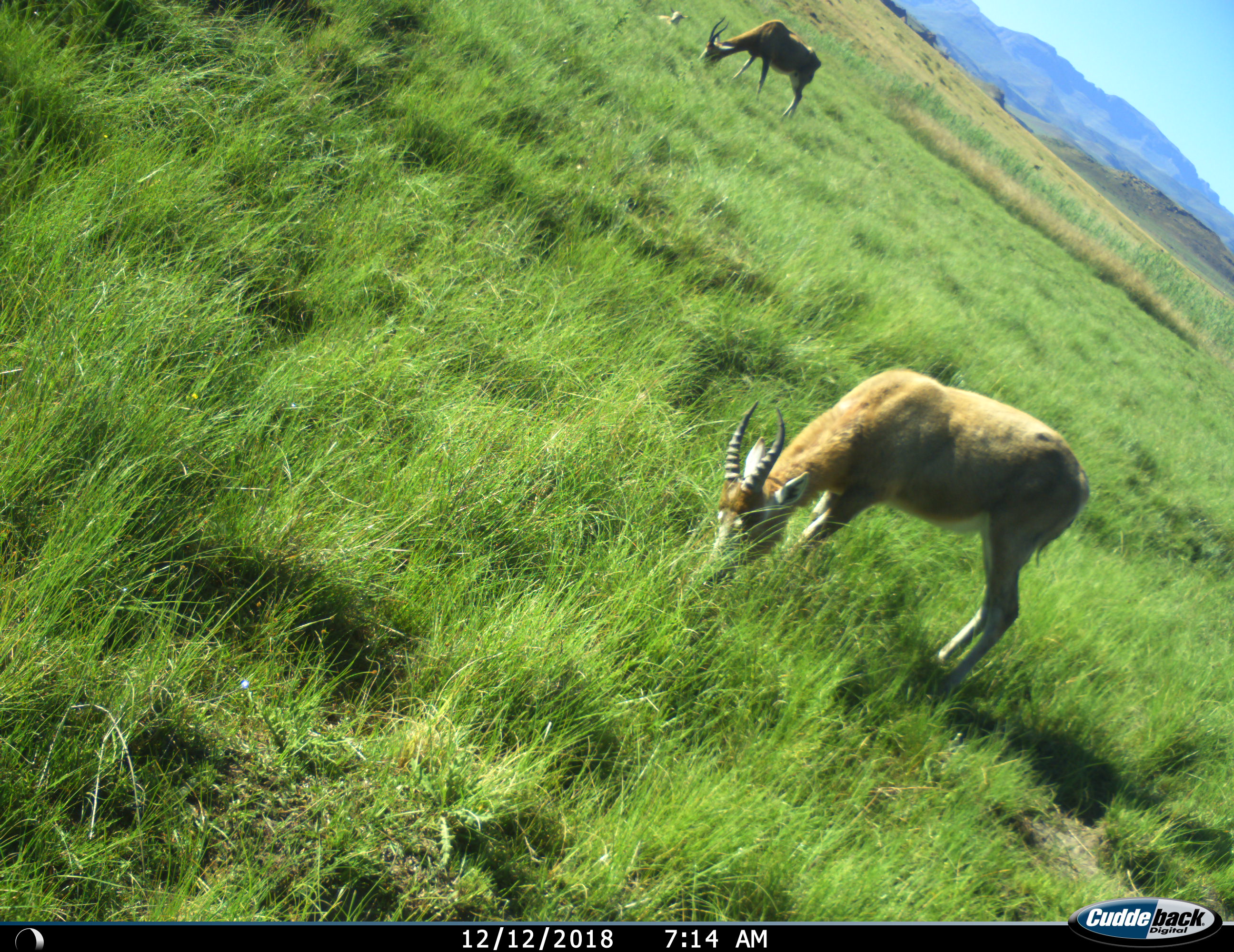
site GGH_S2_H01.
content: unidentified animal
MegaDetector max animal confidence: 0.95